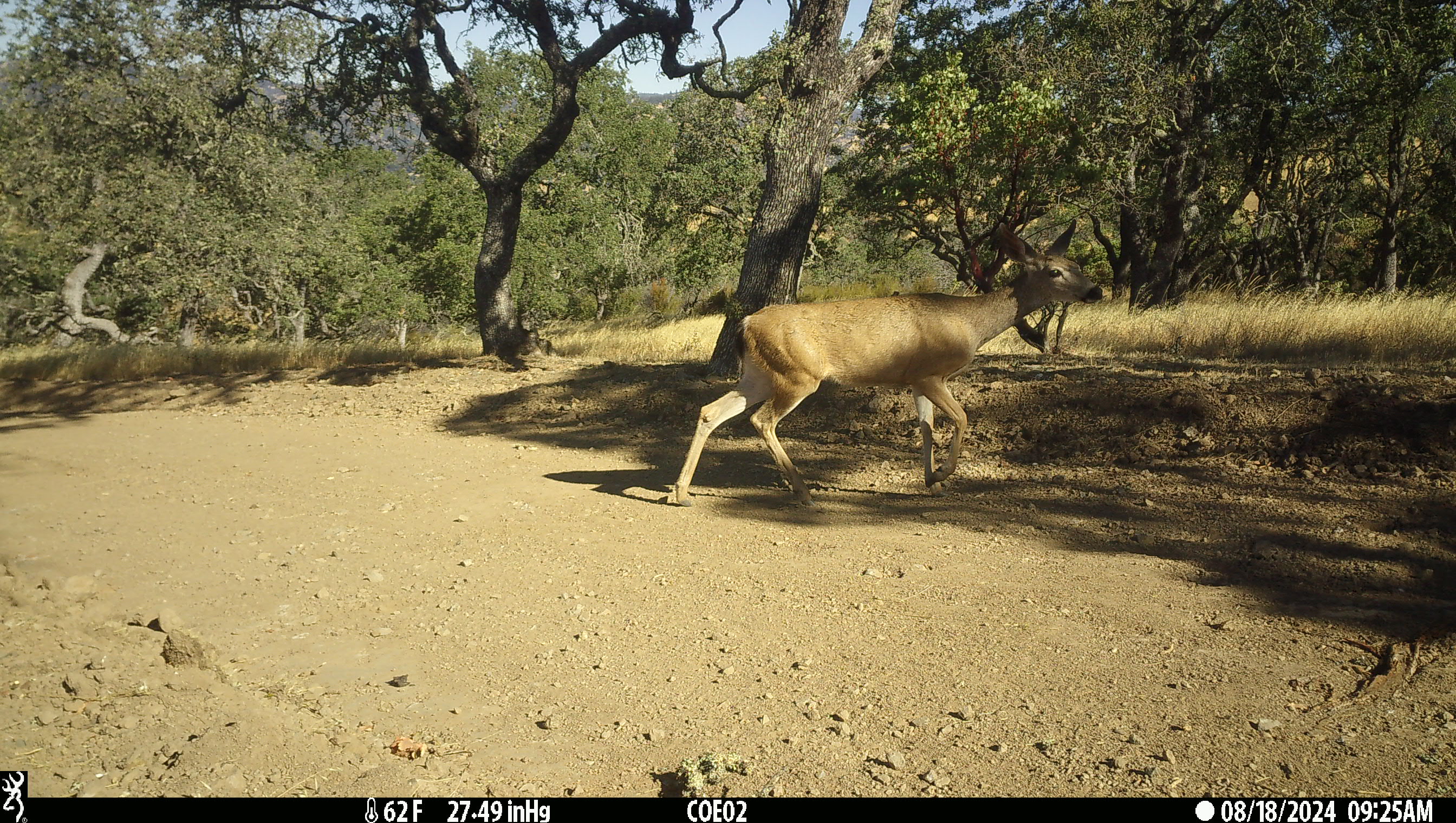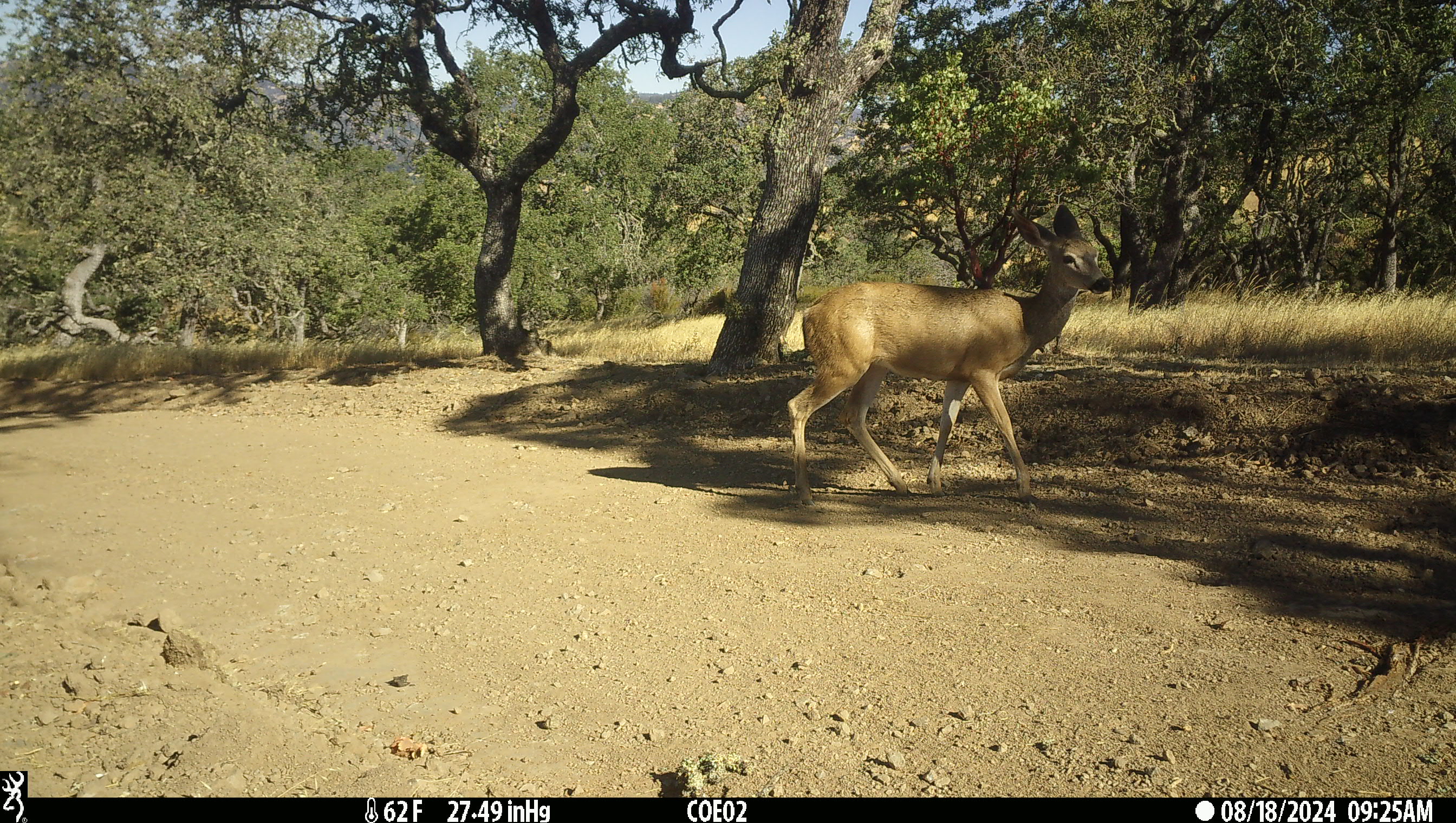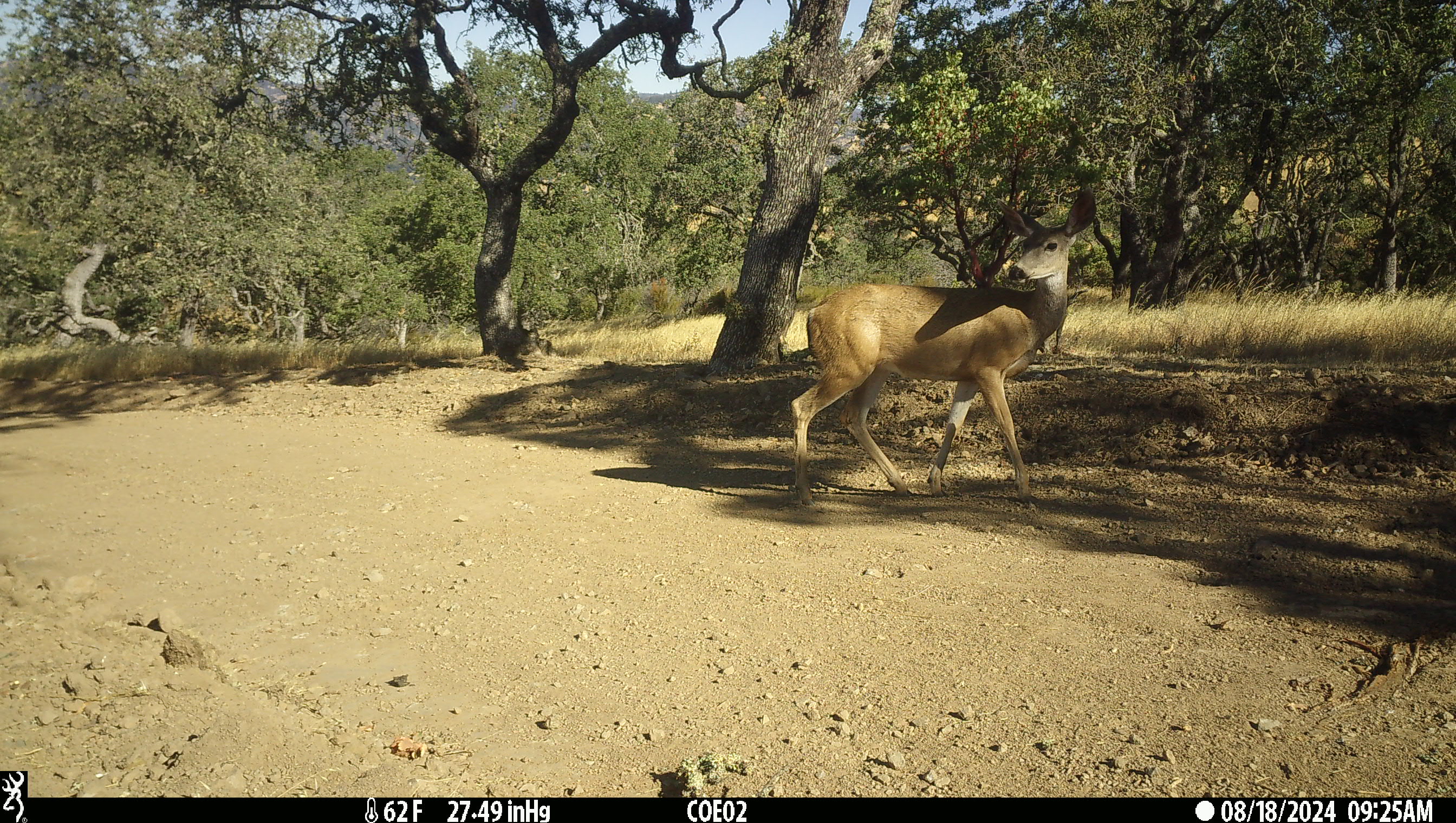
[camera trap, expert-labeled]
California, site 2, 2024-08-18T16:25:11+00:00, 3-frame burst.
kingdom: Animalia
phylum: Chordata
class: Mammalia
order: Artiodactyla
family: Cervidae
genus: Odocoileus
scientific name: Odocoileus hemionus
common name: mule deer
Mule deer (Odocoileus hemionus).